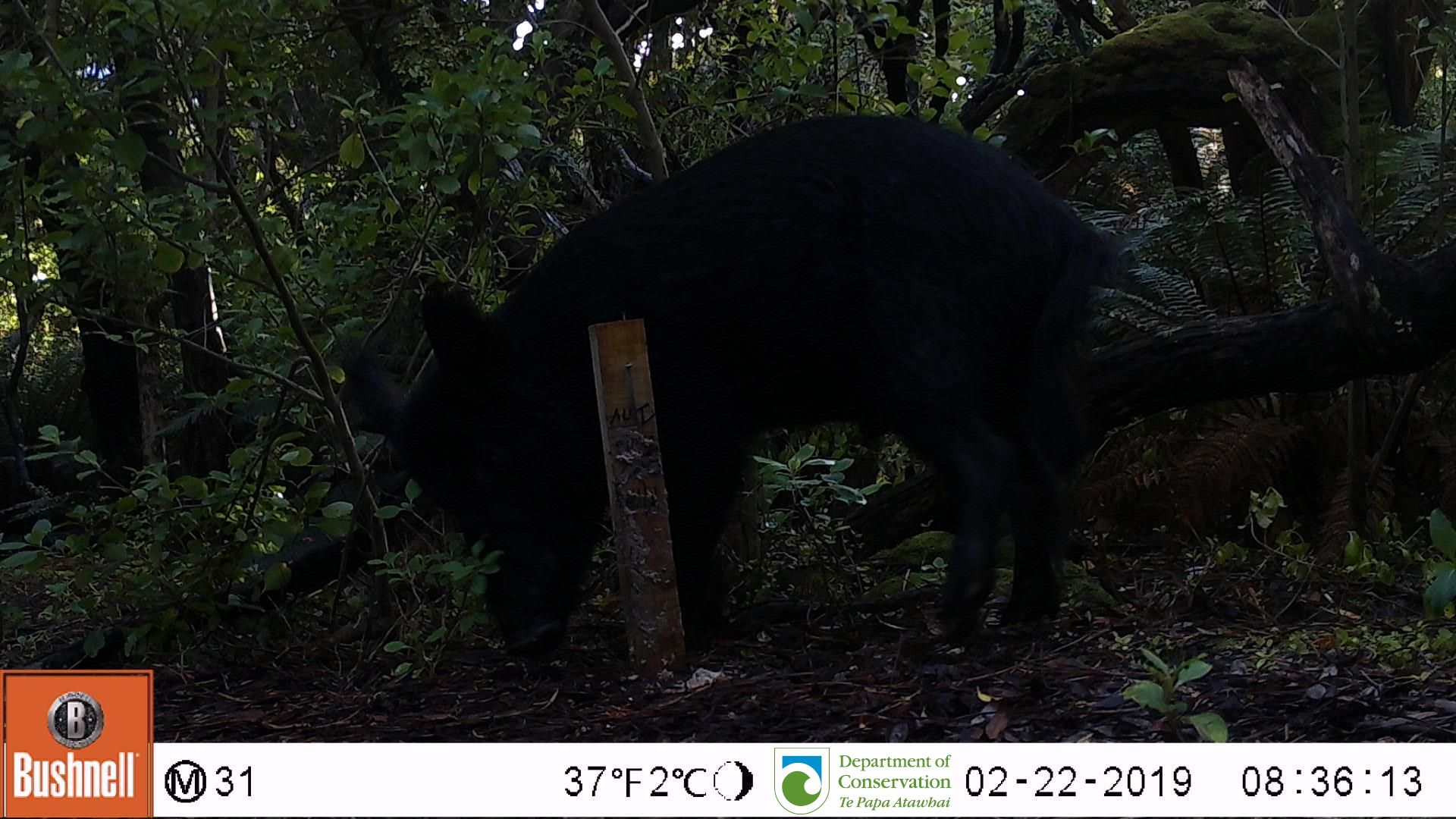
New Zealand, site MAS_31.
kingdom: Animalia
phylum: Chordata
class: Mammalia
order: Artiodactyla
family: Suidae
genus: Sus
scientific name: Sus scrofa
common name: pig